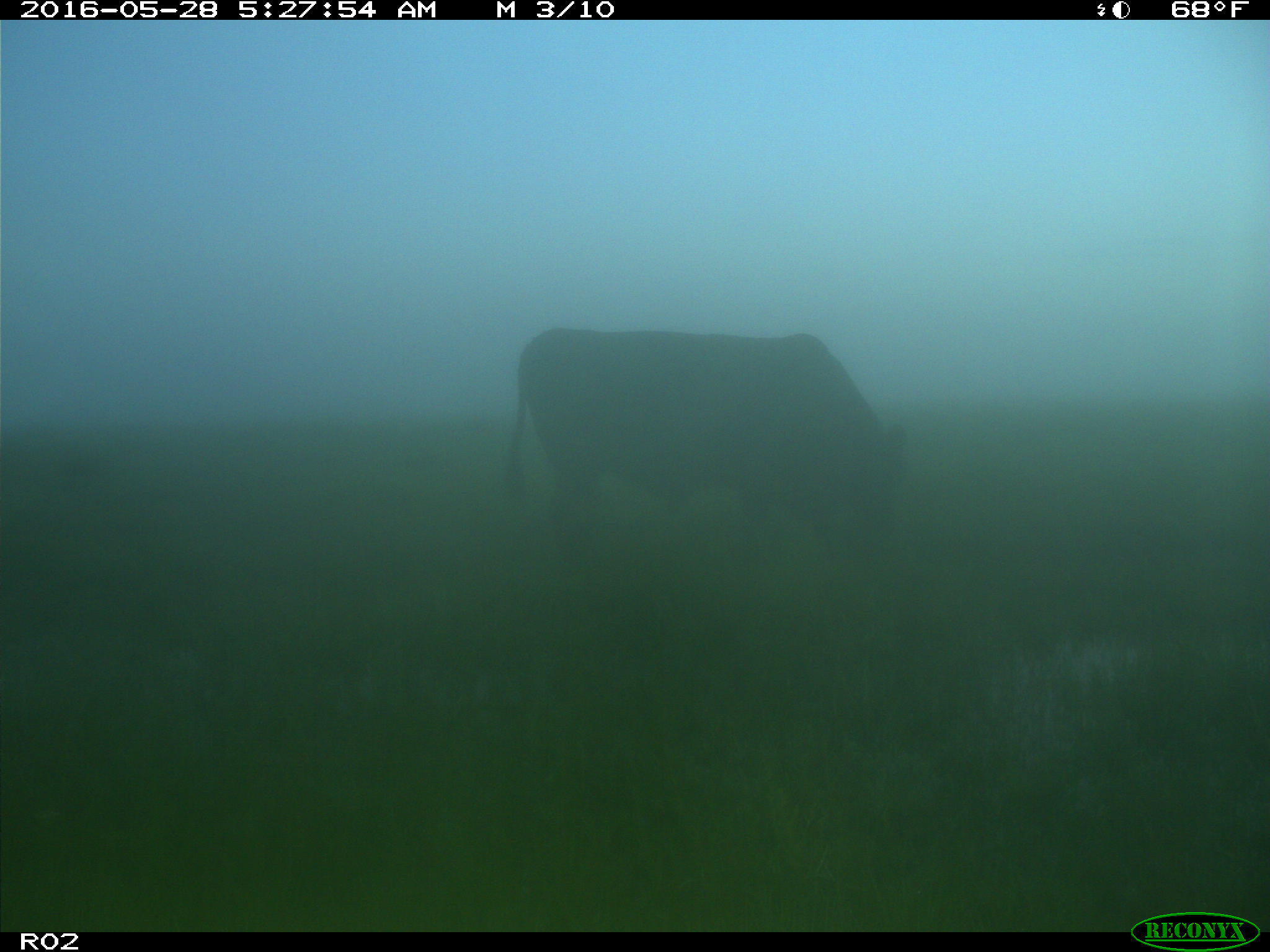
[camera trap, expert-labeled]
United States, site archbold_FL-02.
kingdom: Animalia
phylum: Chordata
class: Mammalia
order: Artiodactyla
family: Bovidae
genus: Bos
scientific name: Bos taurus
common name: domestic cow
Bos taurus (domestic cow).